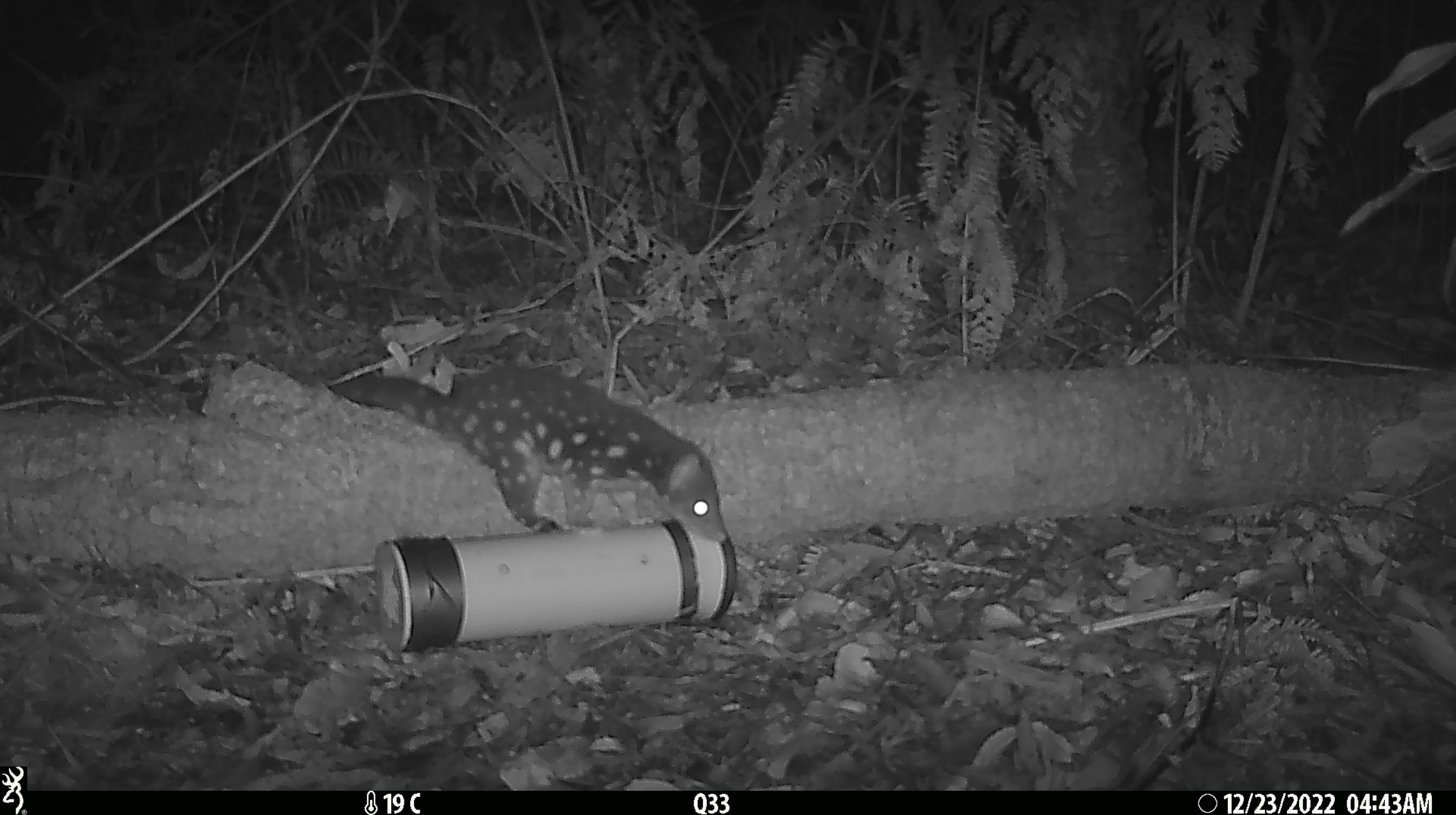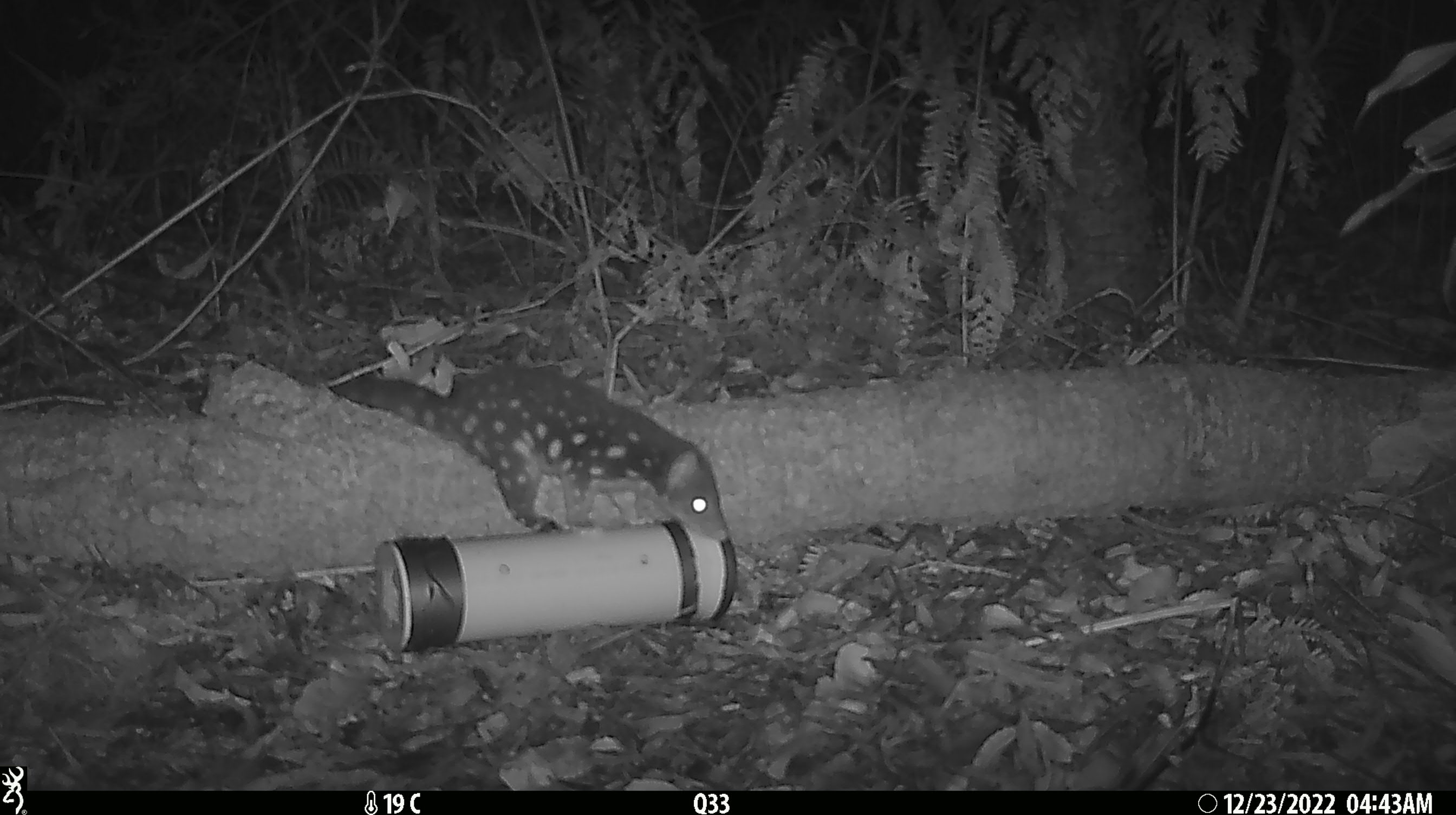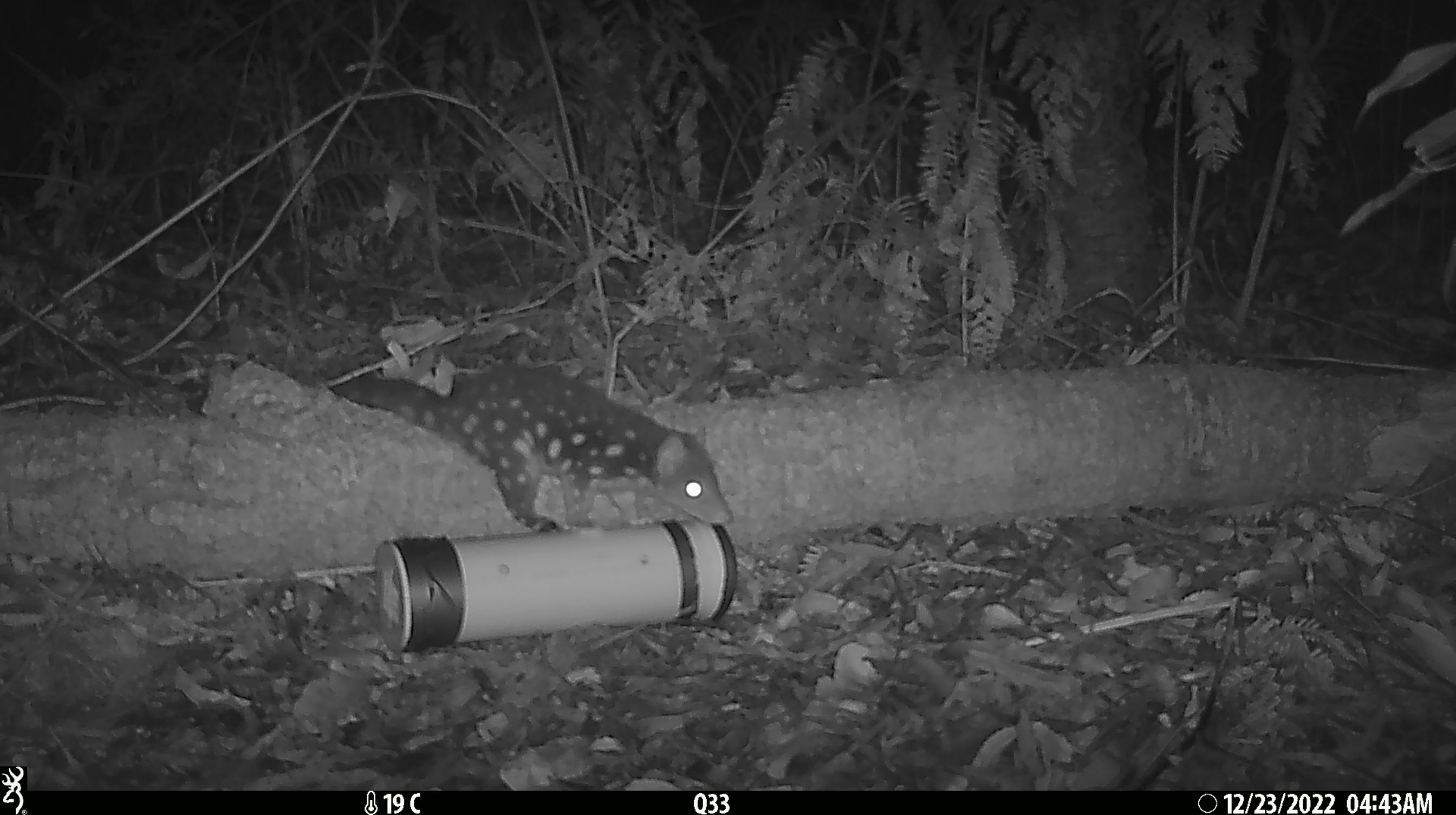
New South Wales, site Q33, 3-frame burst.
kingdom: Animalia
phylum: Chordata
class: Mammalia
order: Dasyuromorphia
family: Dasyuridae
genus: Dasyurus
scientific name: Dasyurus maculatus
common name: spotted-tailed quoll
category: quoll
Quoll (spotted-tailed quoll) (Dasyurus maculatus).